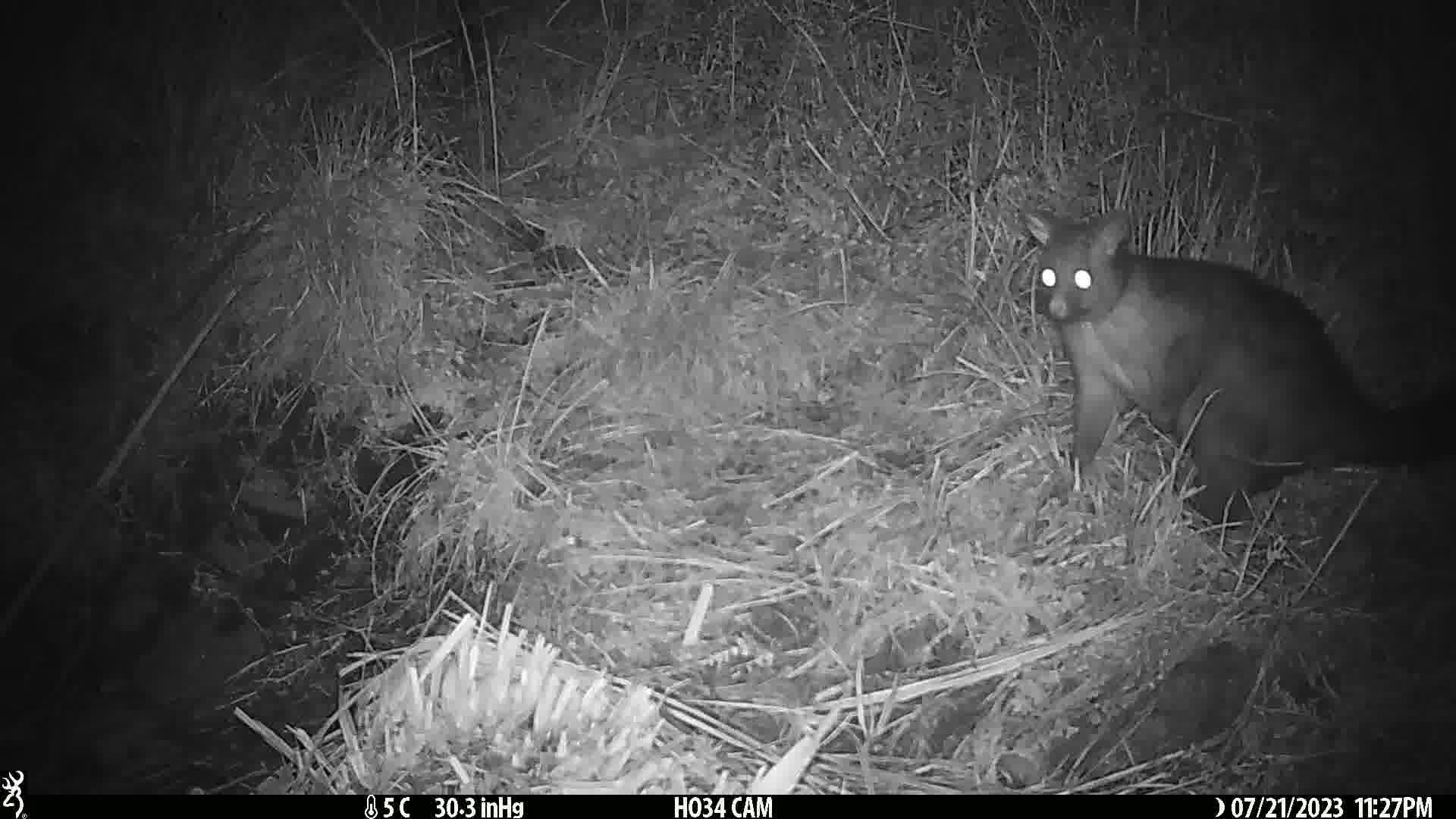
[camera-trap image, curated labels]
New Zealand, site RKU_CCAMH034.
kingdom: Animalia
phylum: Chordata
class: Mammalia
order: Diprotodontia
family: Phalangeridae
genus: Trichosurus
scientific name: Trichosurus vulpecula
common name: common brushtail possum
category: possum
Possum (common brushtail possum) (Trichosurus vulpecula).